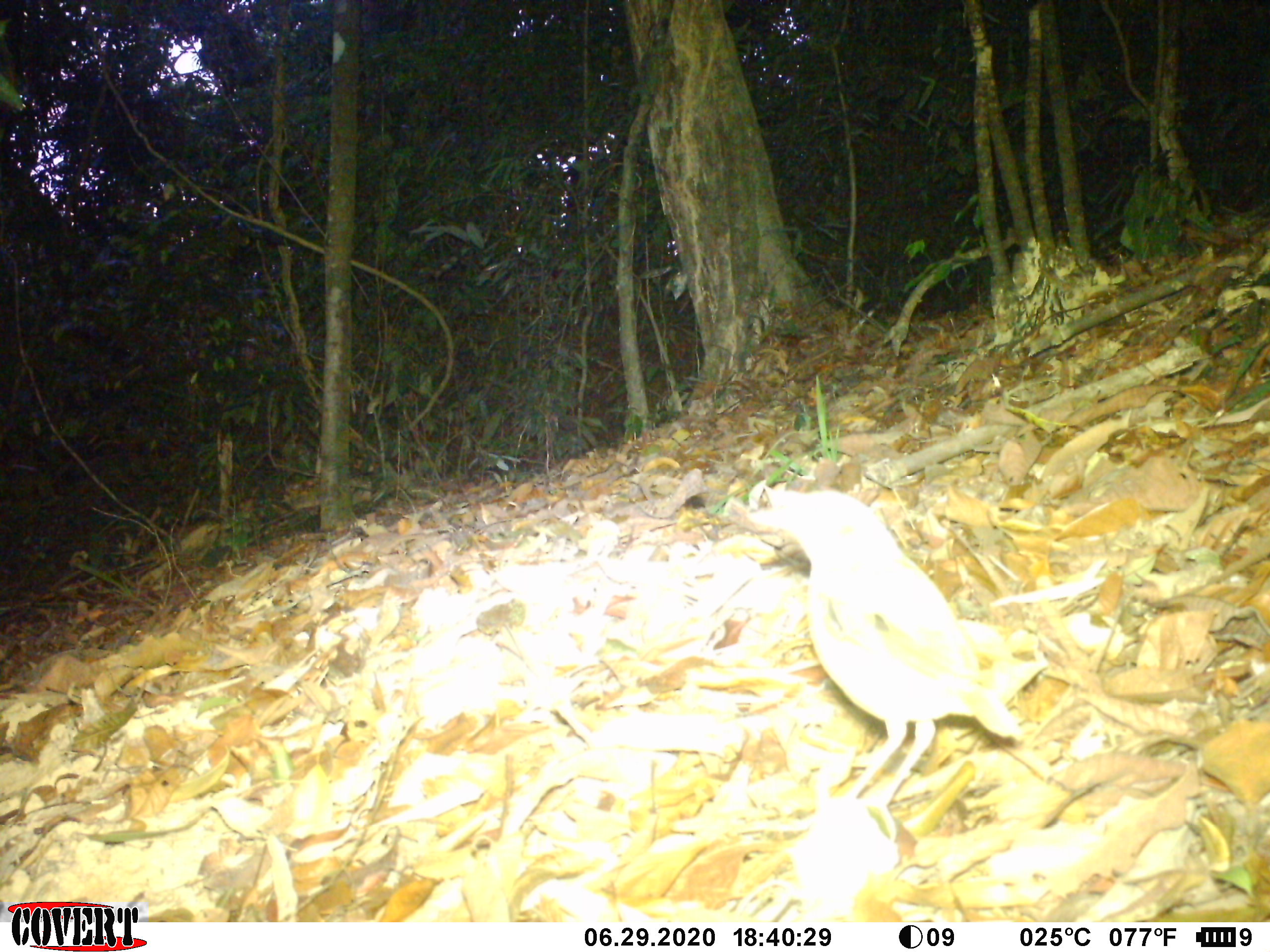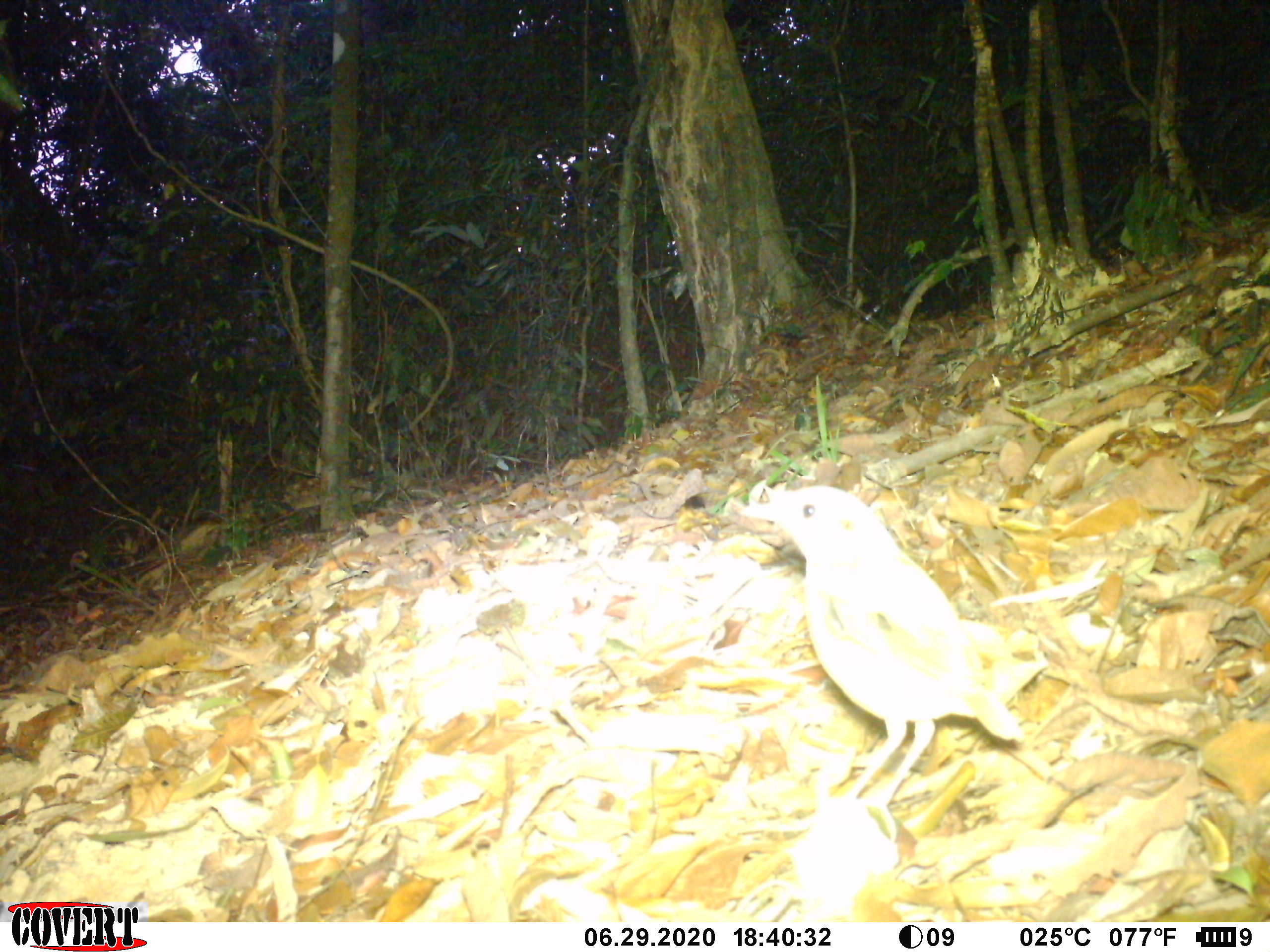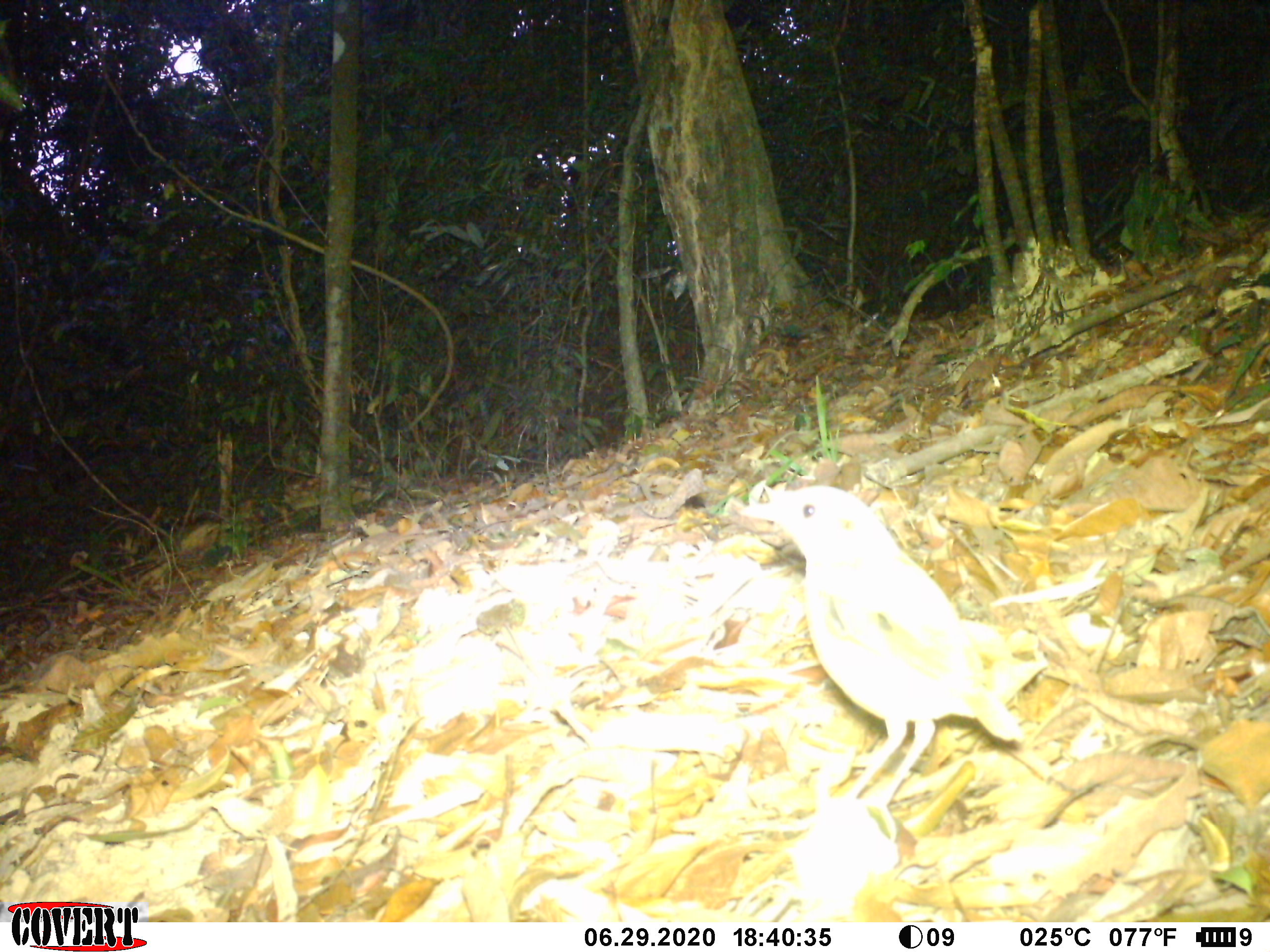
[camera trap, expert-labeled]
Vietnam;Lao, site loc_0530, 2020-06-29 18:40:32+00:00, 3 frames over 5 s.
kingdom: Animalia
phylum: Chordata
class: Aves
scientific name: Aves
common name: bird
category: unidentified bird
Unidentified bird (bird) (Aves). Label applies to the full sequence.